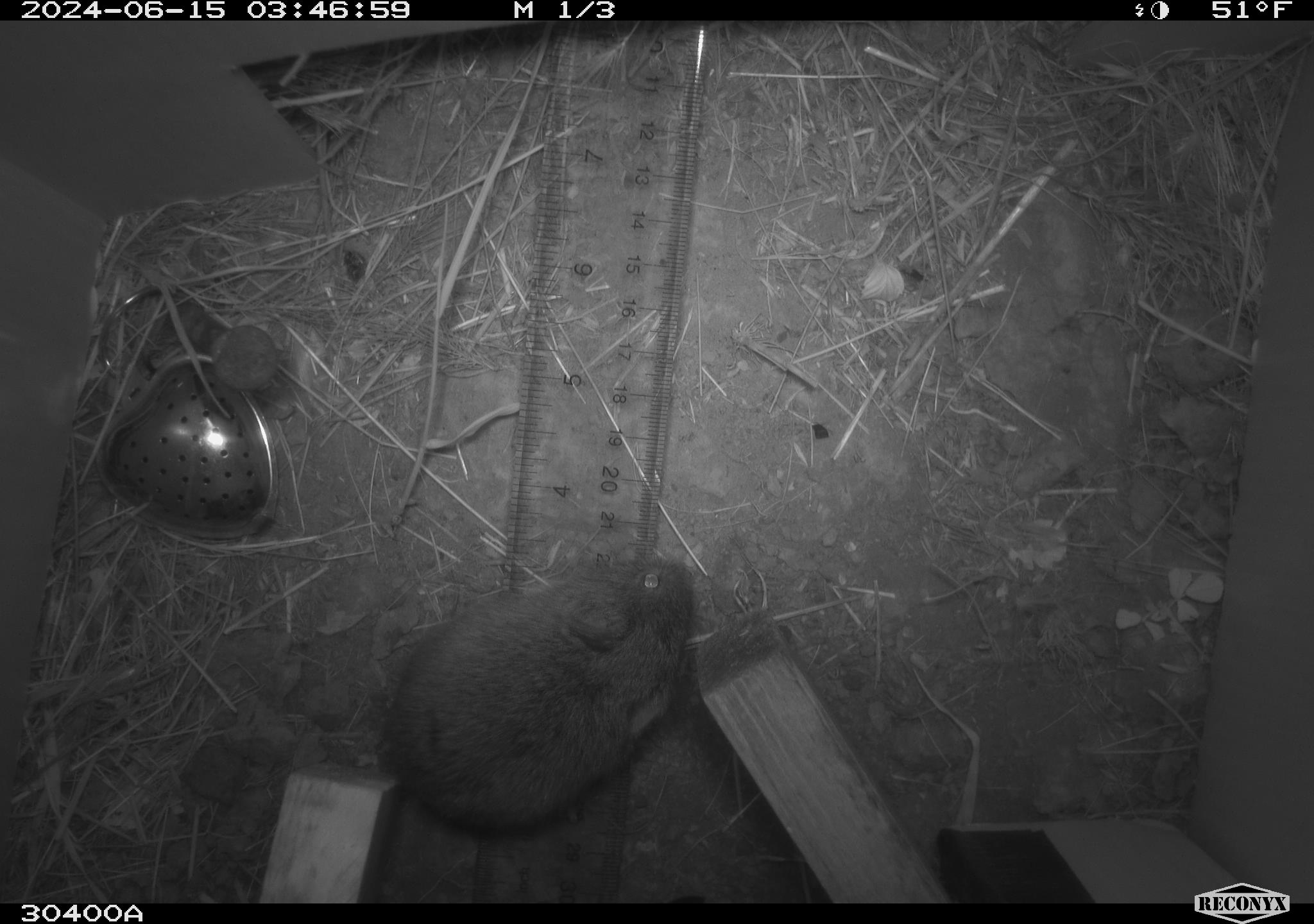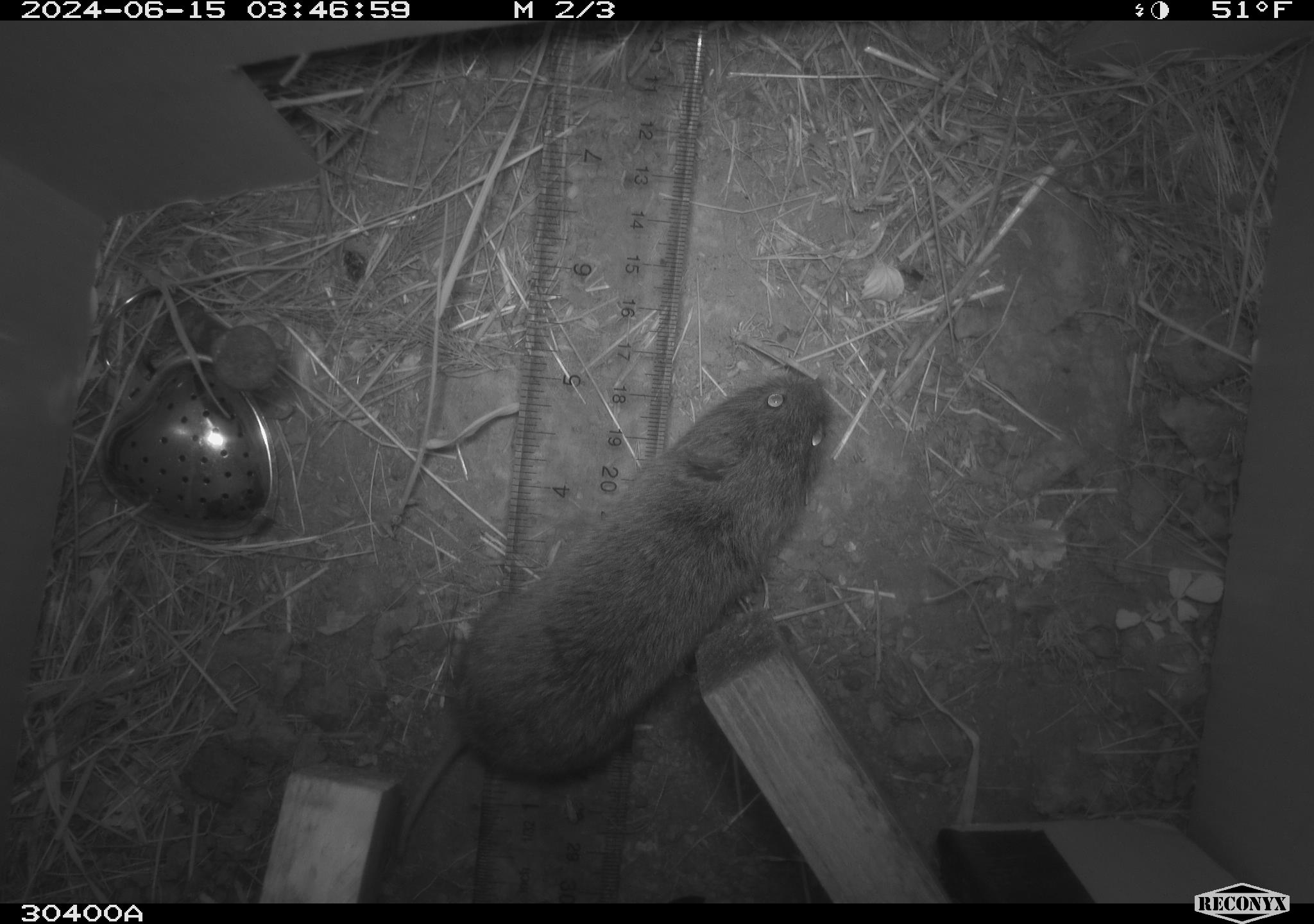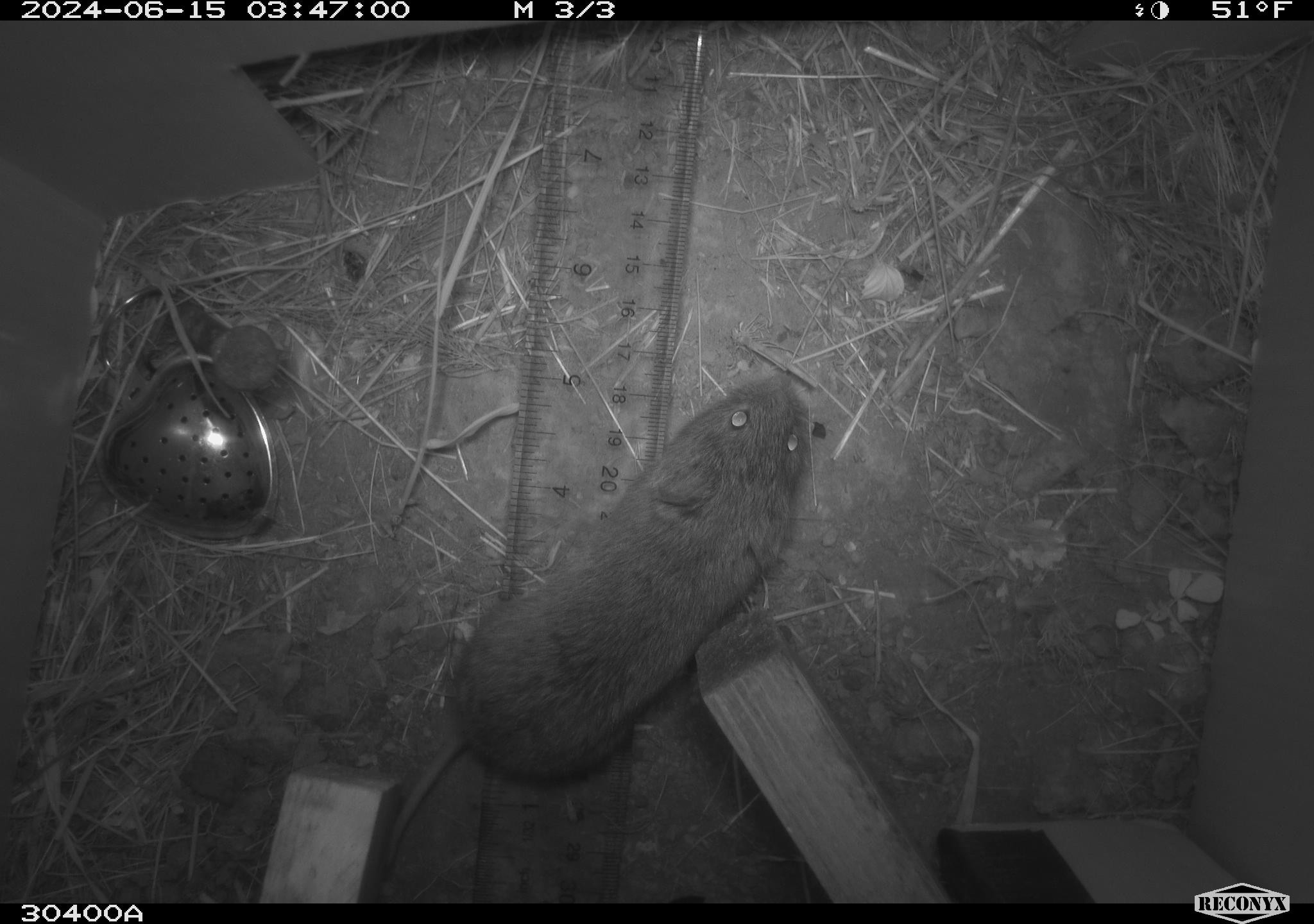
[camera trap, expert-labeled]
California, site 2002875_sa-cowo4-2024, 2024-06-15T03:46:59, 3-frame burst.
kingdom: Animalia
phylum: Chordata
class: Mammalia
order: Rodentia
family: Cricetidae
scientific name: Arvicolinae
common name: voles, lemmings, and muskrats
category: arvicolinae subfamily